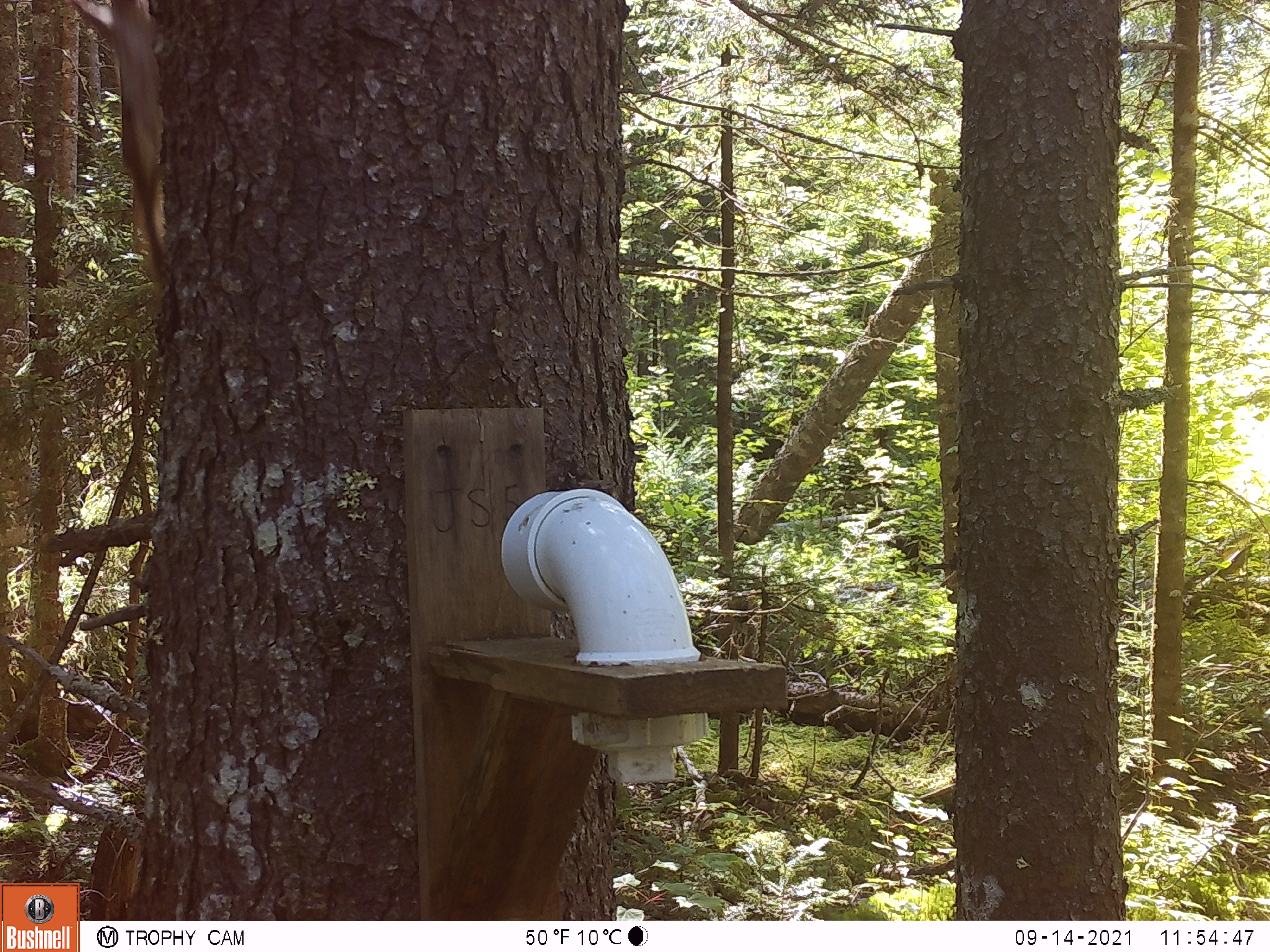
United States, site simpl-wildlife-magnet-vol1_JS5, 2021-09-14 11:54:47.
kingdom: Animalia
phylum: Chordata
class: Mammalia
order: Rodentia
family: Sciuridae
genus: Glaucomys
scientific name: Glaucomys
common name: flying squirrel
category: flying squirrel sp.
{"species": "flying squirrel sp. (flying squirrel) (Glaucomys)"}